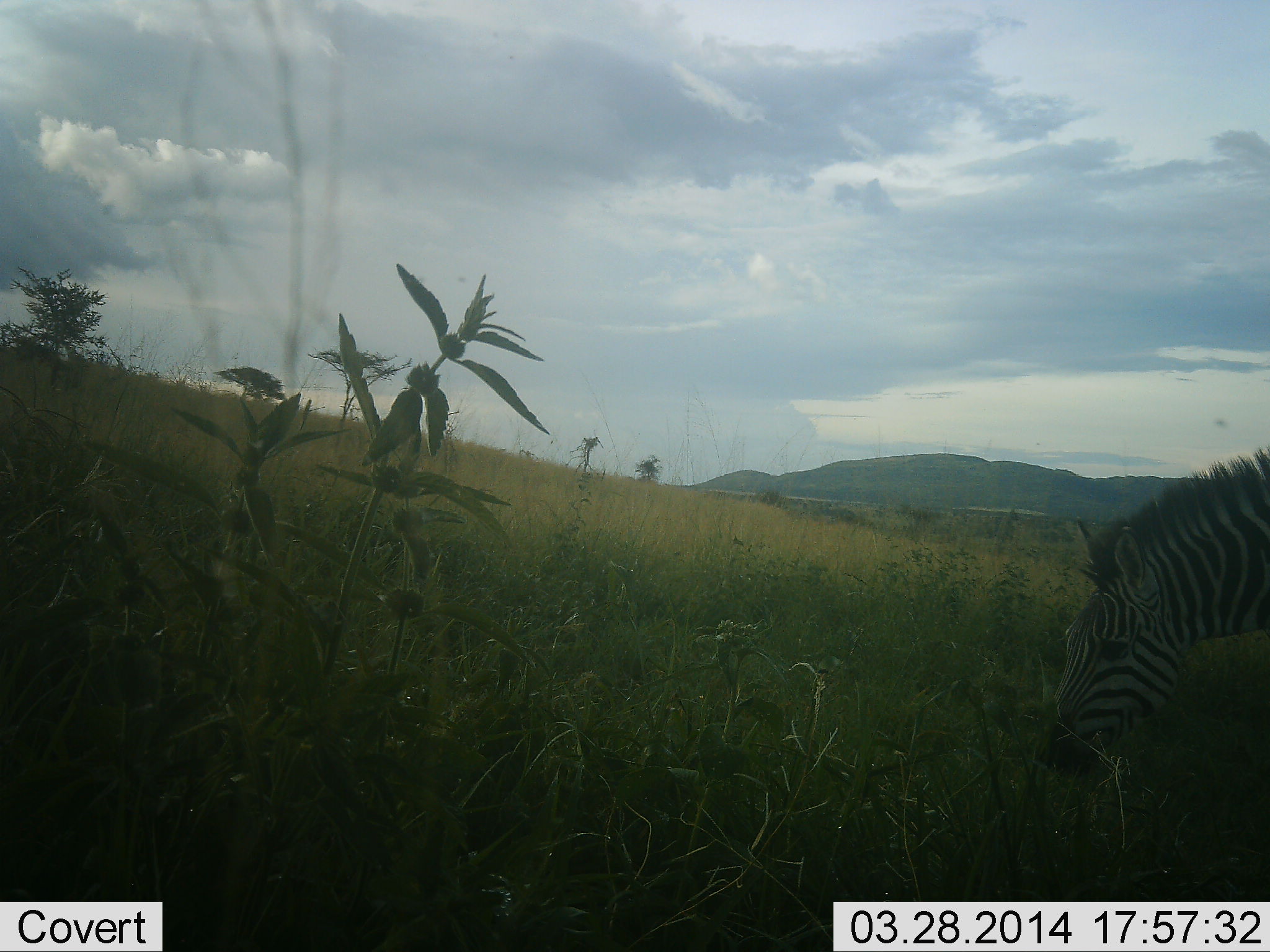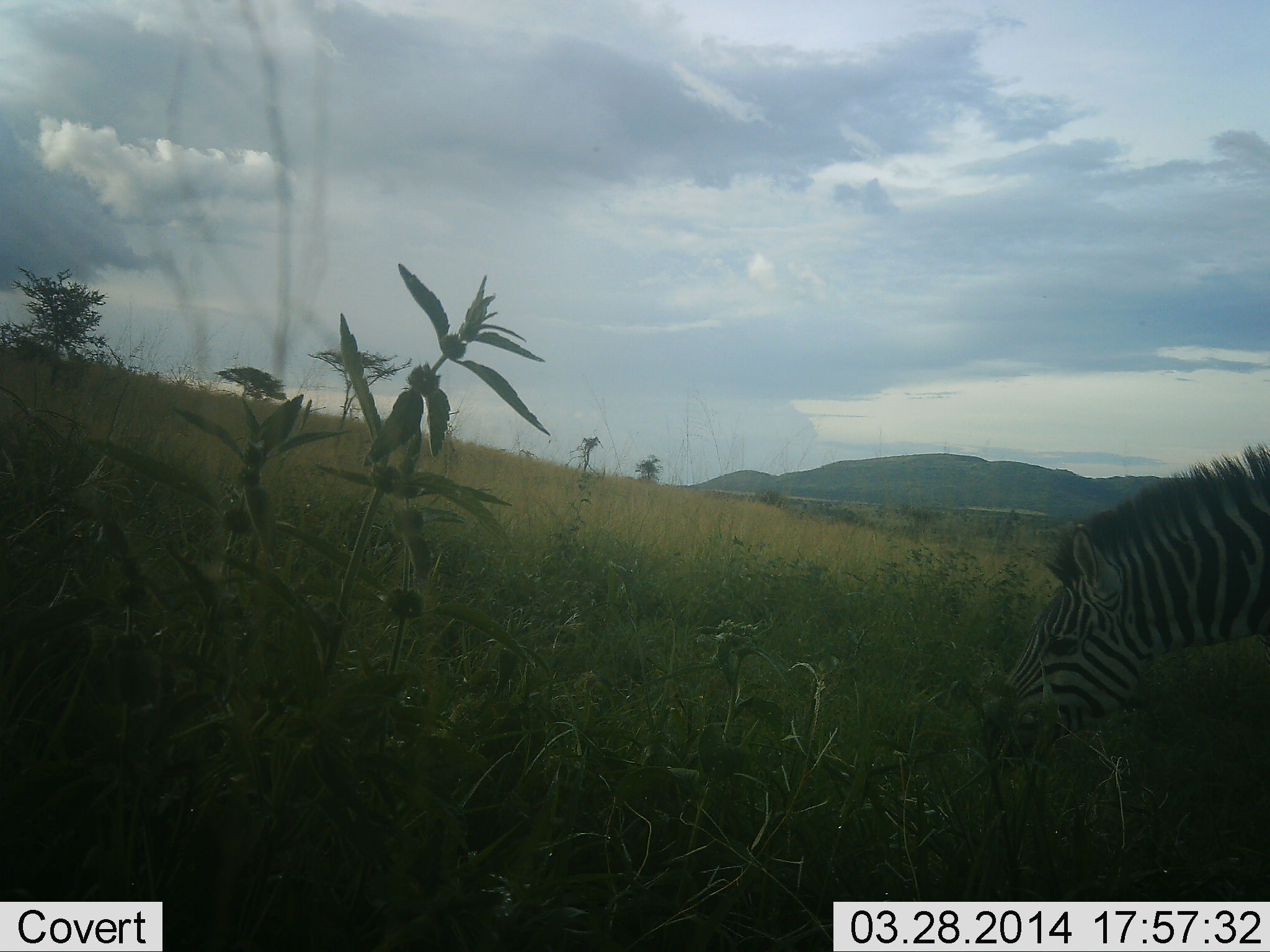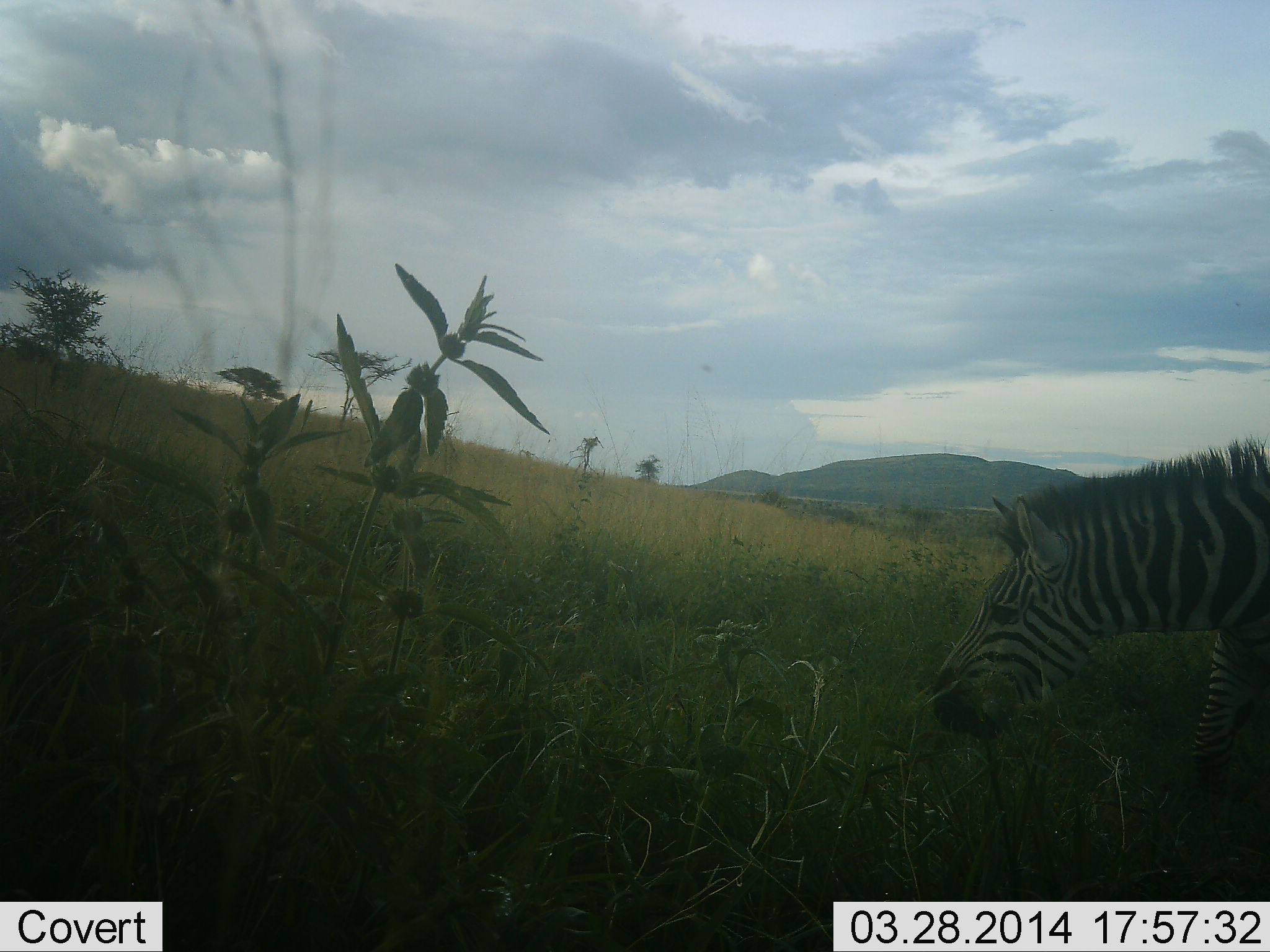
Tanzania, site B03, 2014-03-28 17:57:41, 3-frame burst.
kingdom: Animalia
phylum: Chordata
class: Mammalia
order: Perissodactyla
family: Equidae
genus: Equus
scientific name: Equus quagga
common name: plains zebra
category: zebra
Zebra (plains zebra) (Equus quagga), count 1. Behavior (volunteer vote fractions): standing 30%, resting 0%, moving 20%, interacting 0%. Young present (vote fraction): 0%. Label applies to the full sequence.